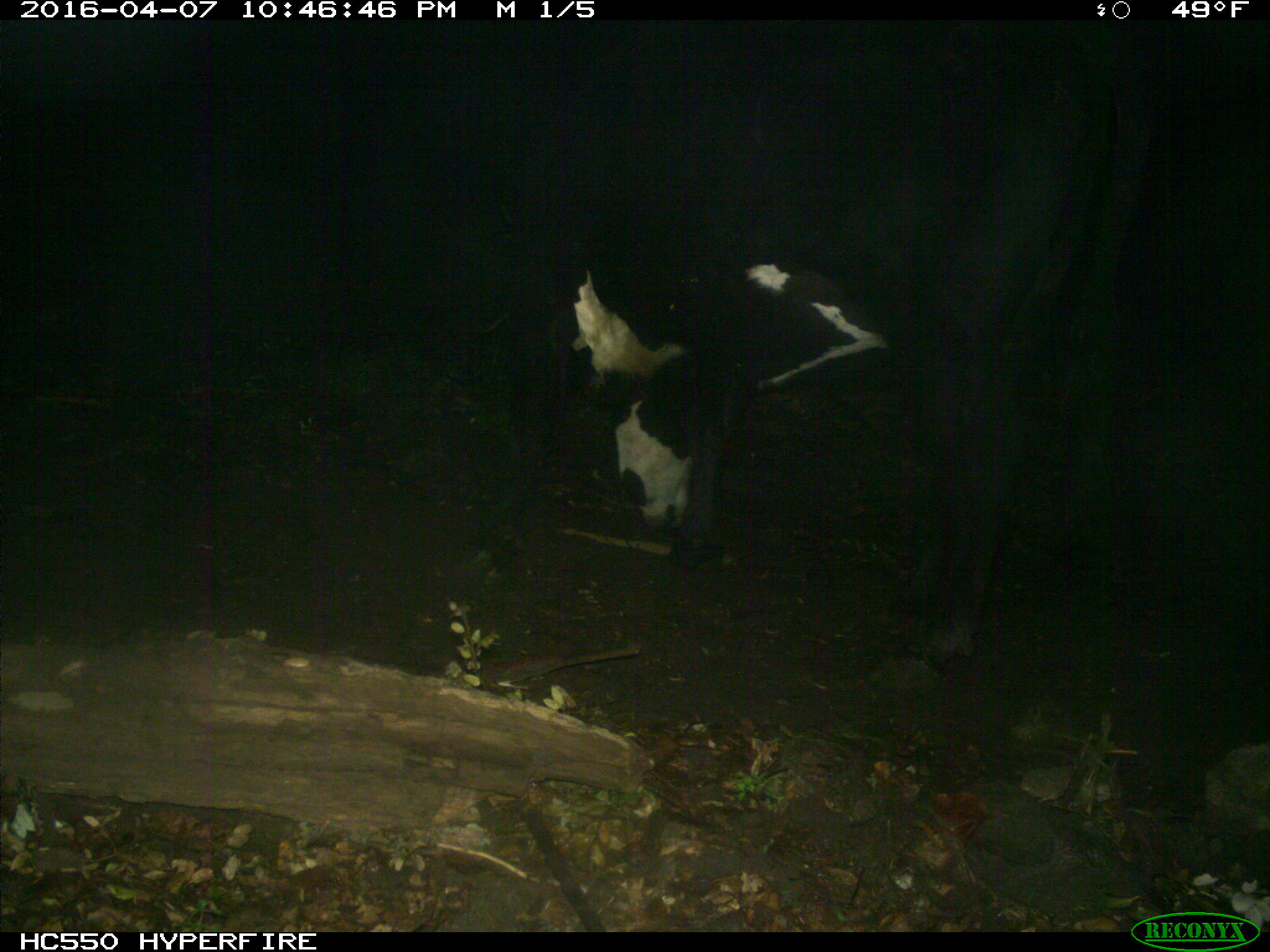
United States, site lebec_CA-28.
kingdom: Animalia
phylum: Chordata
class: Mammalia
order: Artiodactyla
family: Bovidae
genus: Bos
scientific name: Bos taurus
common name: domestic cow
Bos taurus (domestic cow).